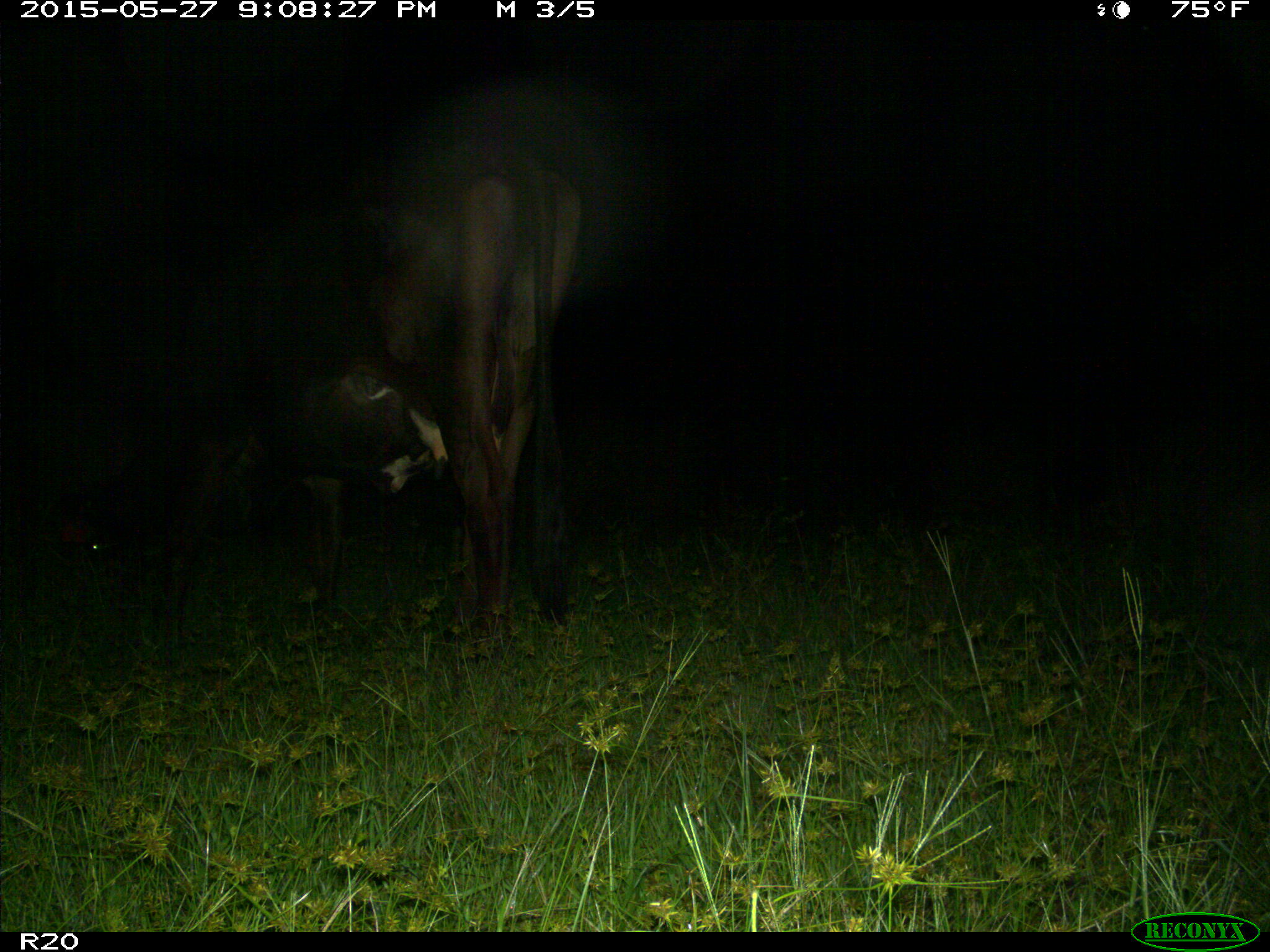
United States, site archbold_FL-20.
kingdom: Animalia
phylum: Chordata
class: Mammalia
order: Artiodactyla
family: Bovidae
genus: Bos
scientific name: Bos taurus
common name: domestic cow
Bos taurus (domestic cow).